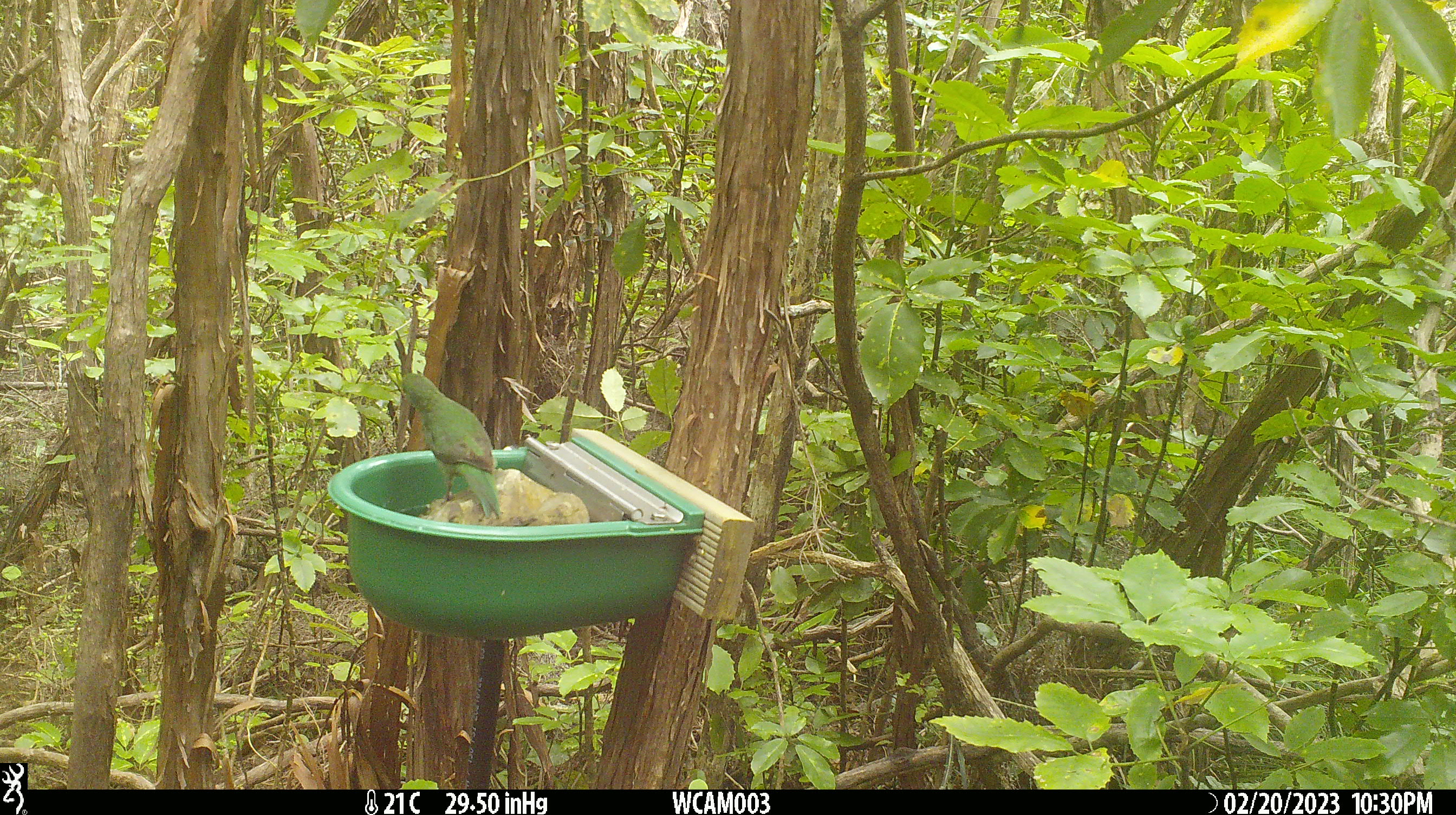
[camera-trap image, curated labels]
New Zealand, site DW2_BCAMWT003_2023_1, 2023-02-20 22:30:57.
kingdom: Animalia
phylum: Chordata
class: Aves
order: Psittaciformes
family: Psittaculidae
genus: Cyanoramphus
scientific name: Cyanoramphus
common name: parakeet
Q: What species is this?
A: Parakeet (Cyanoramphus).